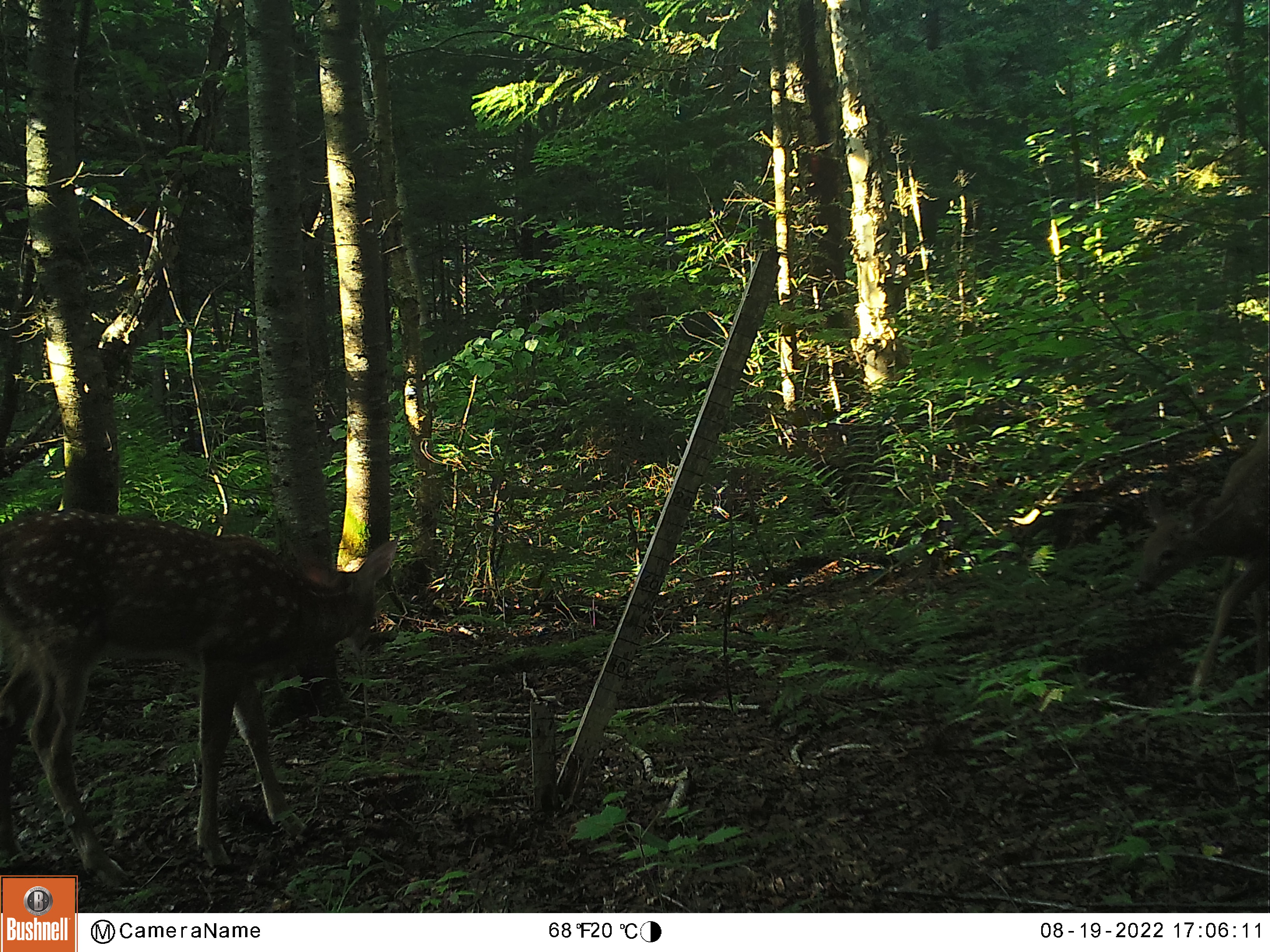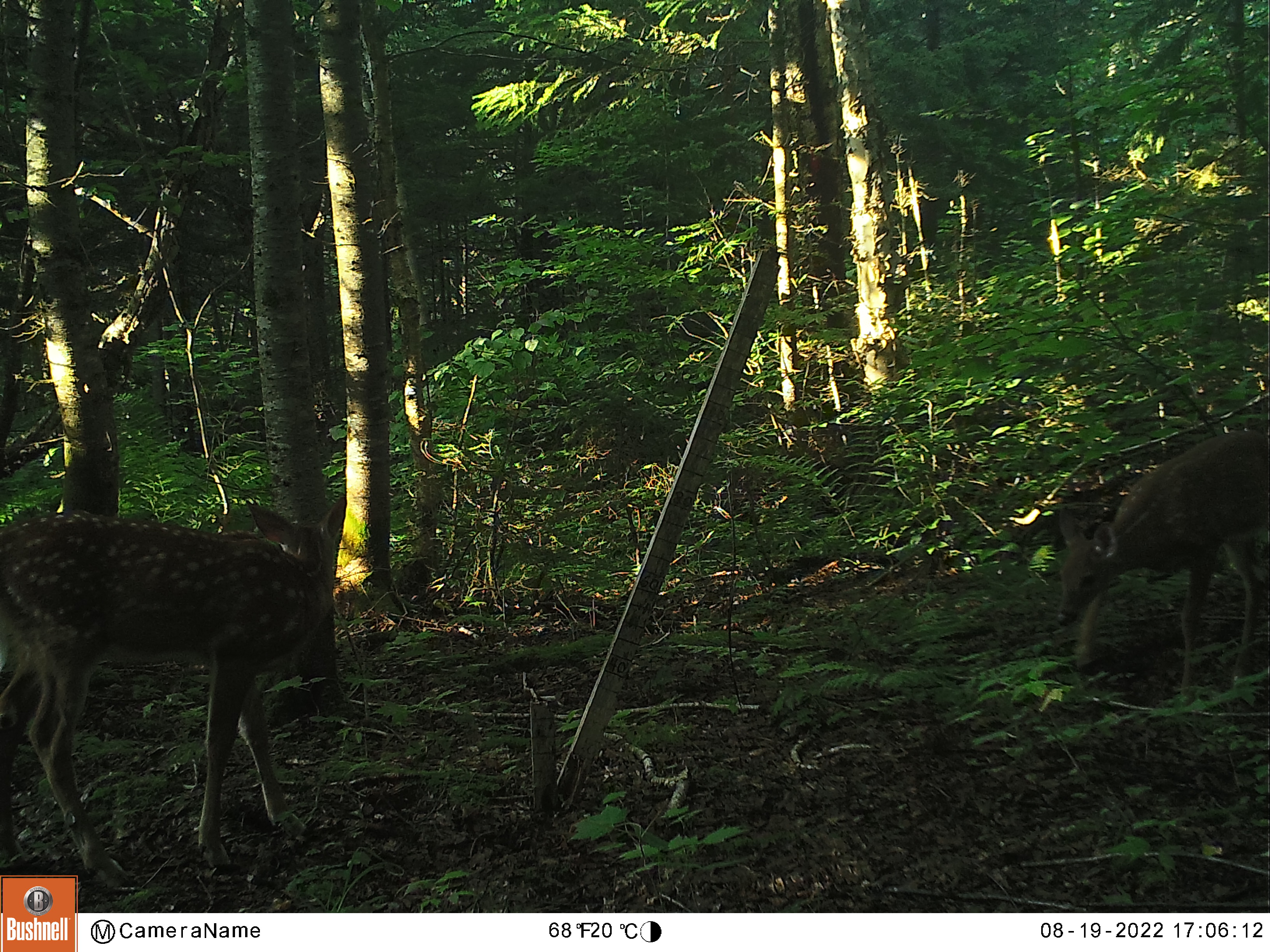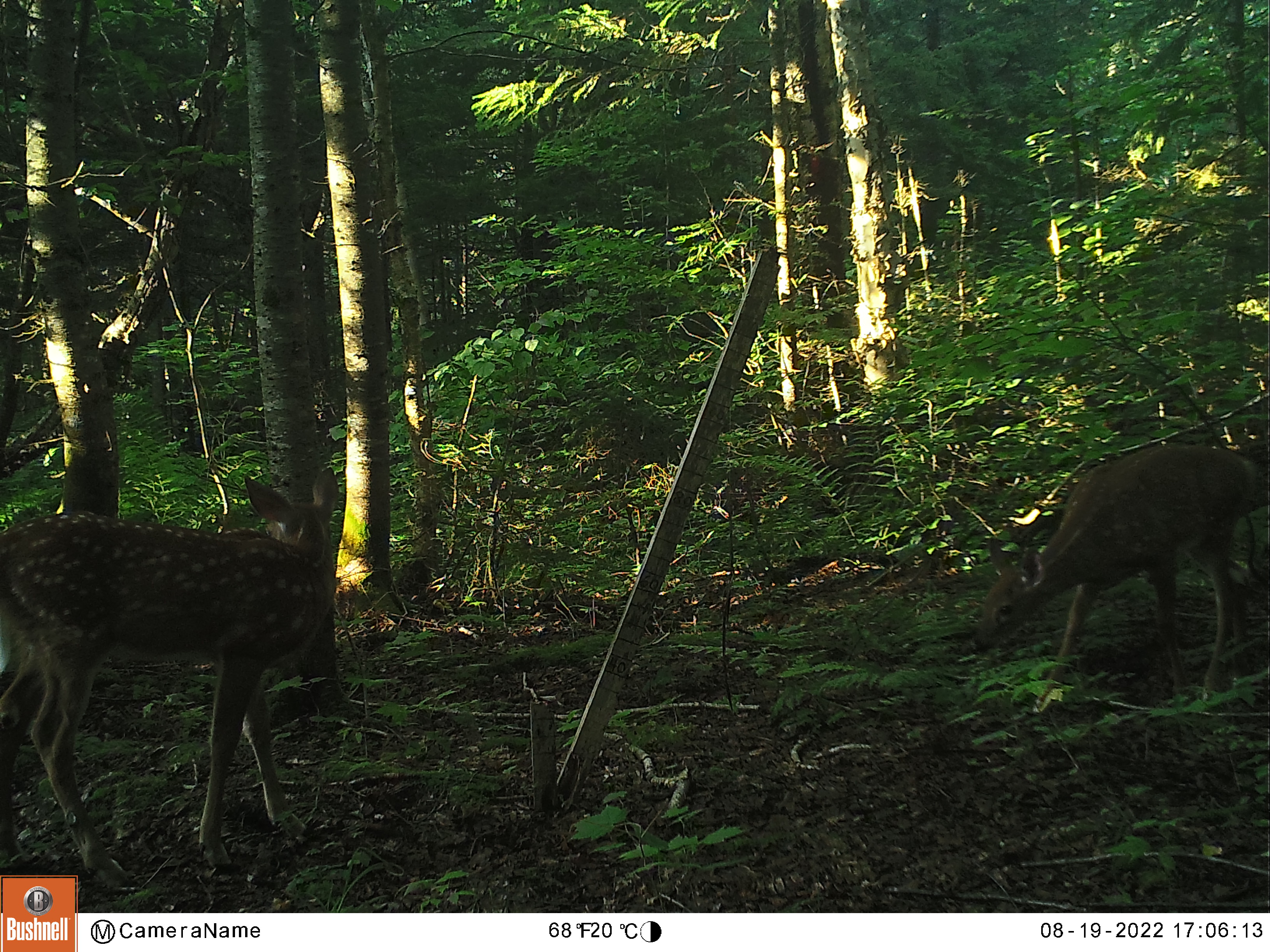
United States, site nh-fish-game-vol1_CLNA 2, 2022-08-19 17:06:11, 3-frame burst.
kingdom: Animalia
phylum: Chordata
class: Mammalia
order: Artiodactyla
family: Cervidae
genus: Odocoileus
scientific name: Odocoileus virginianus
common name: white-tailed deer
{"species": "white-tailed deer (Odocoileus virginianus)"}